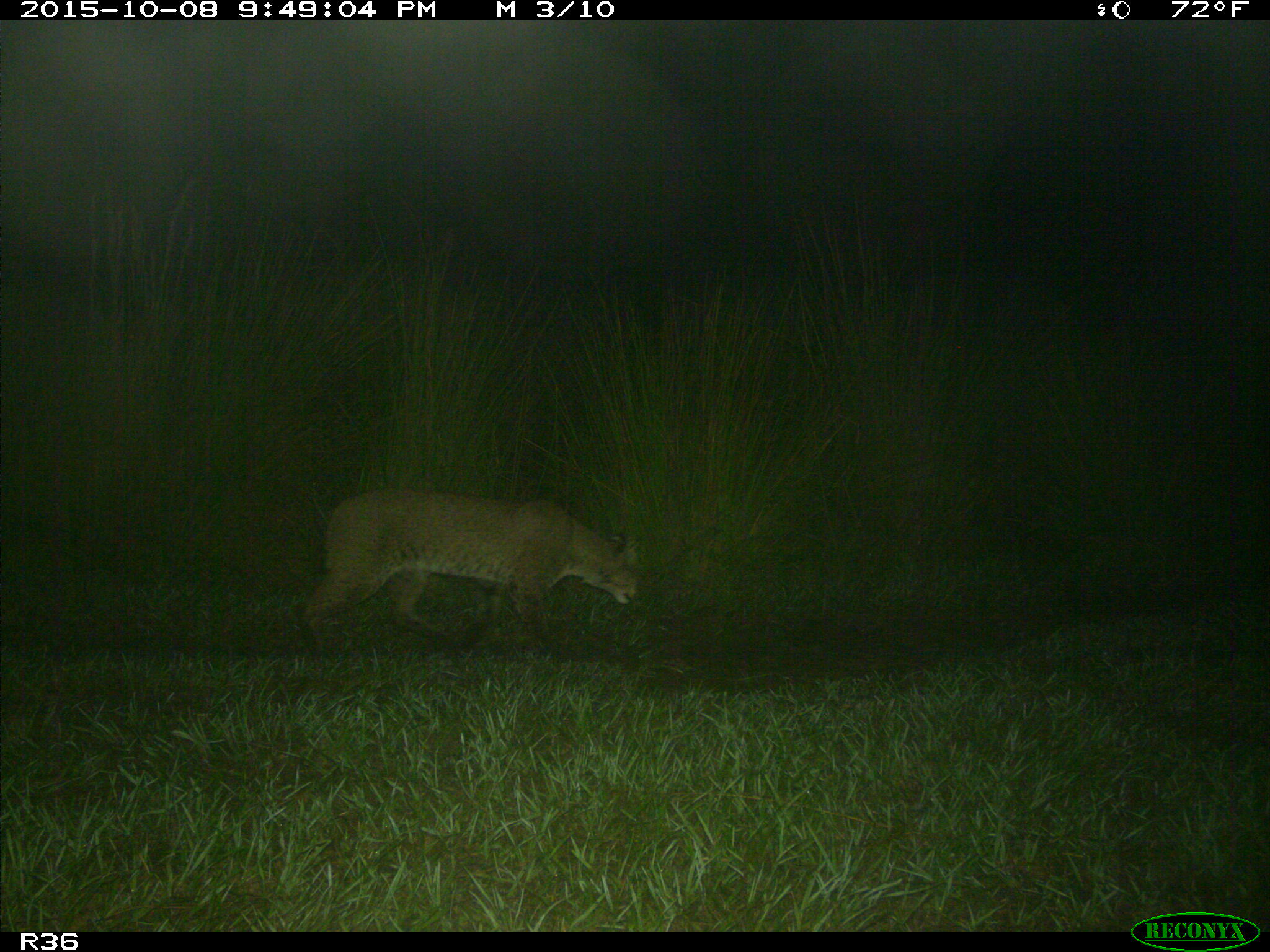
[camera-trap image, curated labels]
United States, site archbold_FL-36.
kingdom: Animalia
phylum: Chordata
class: Mammalia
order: Carnivora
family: Felidae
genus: Lynx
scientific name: Lynx rufus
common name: bobcat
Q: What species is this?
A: Lynx rufus (bobcat).